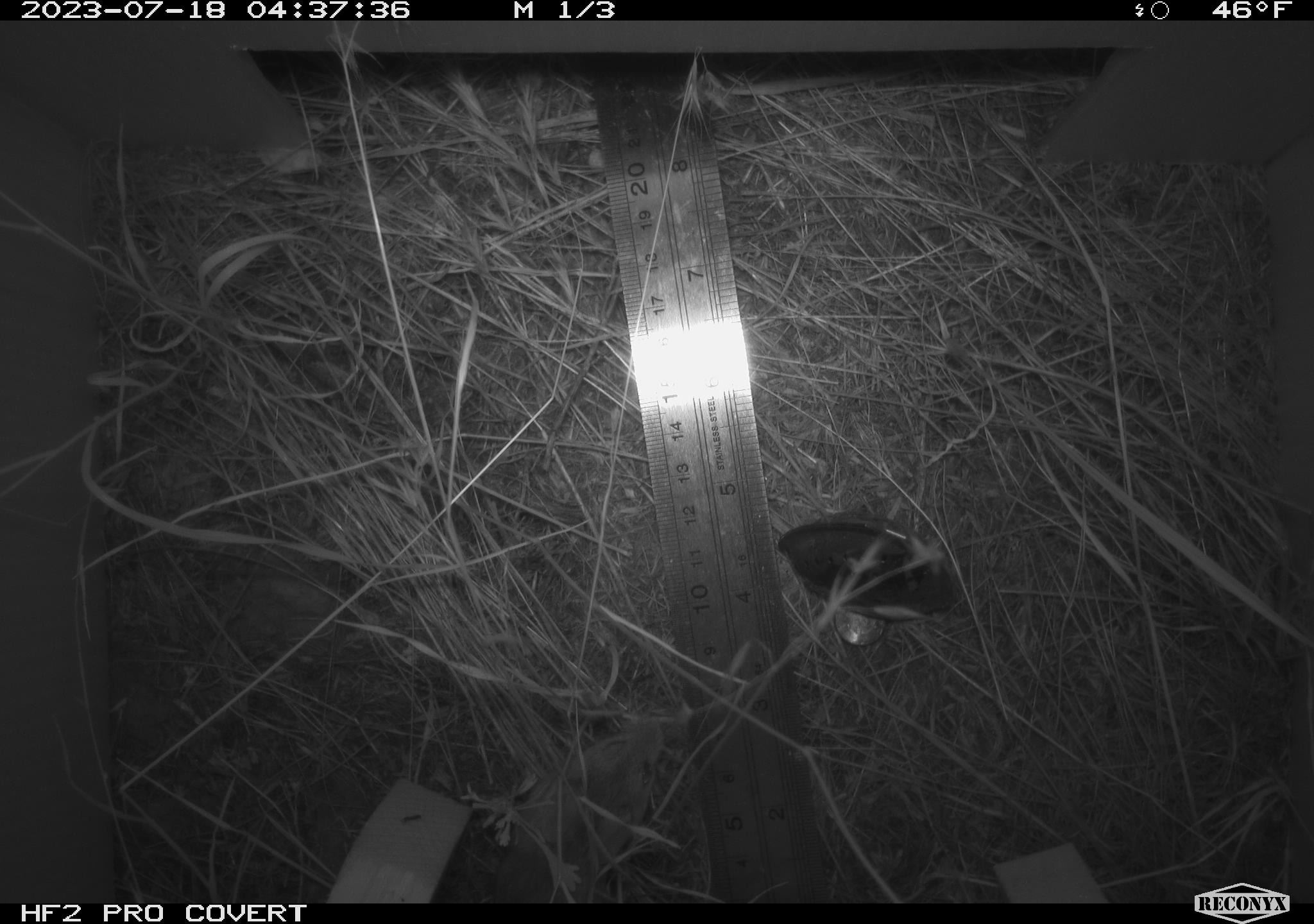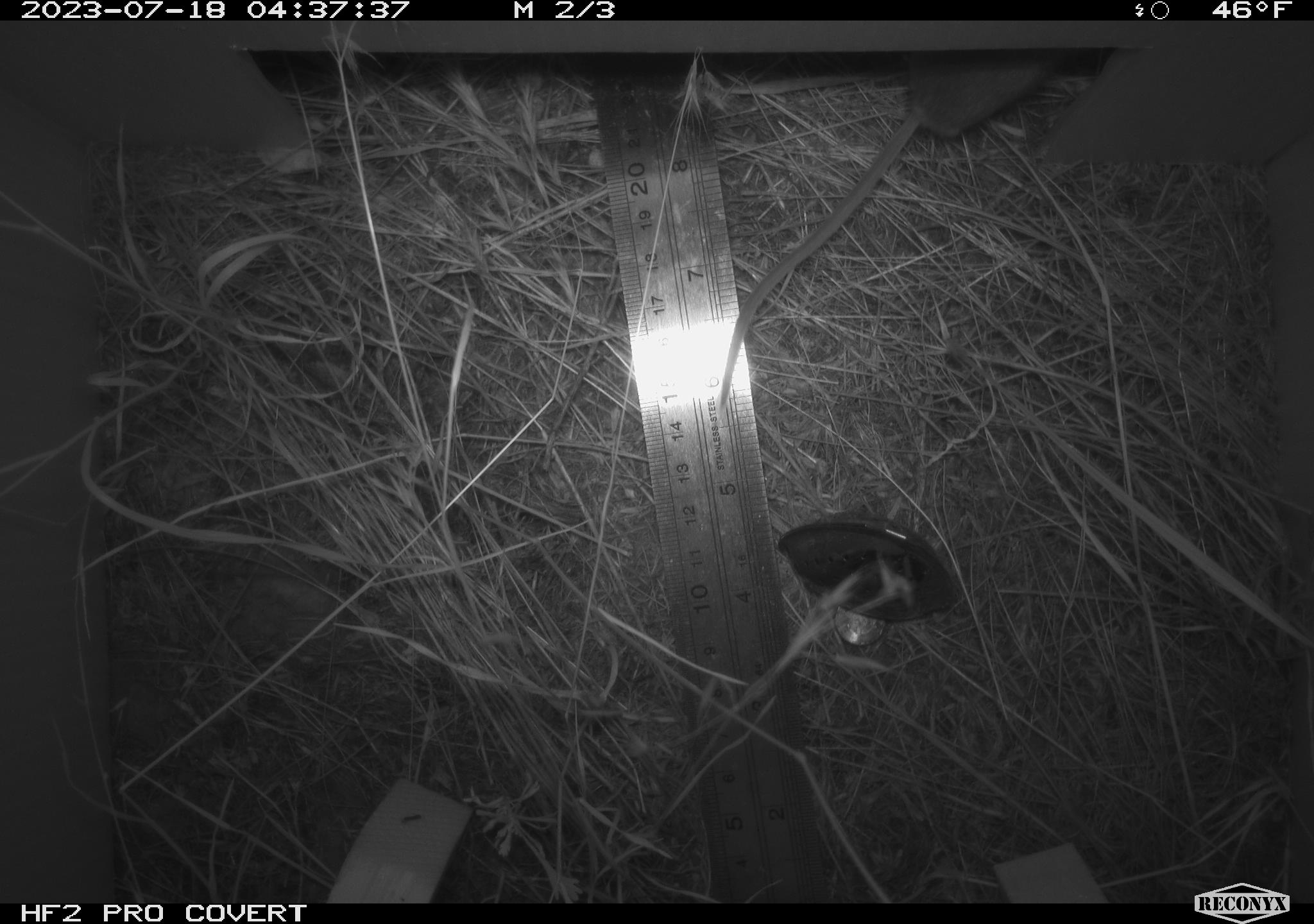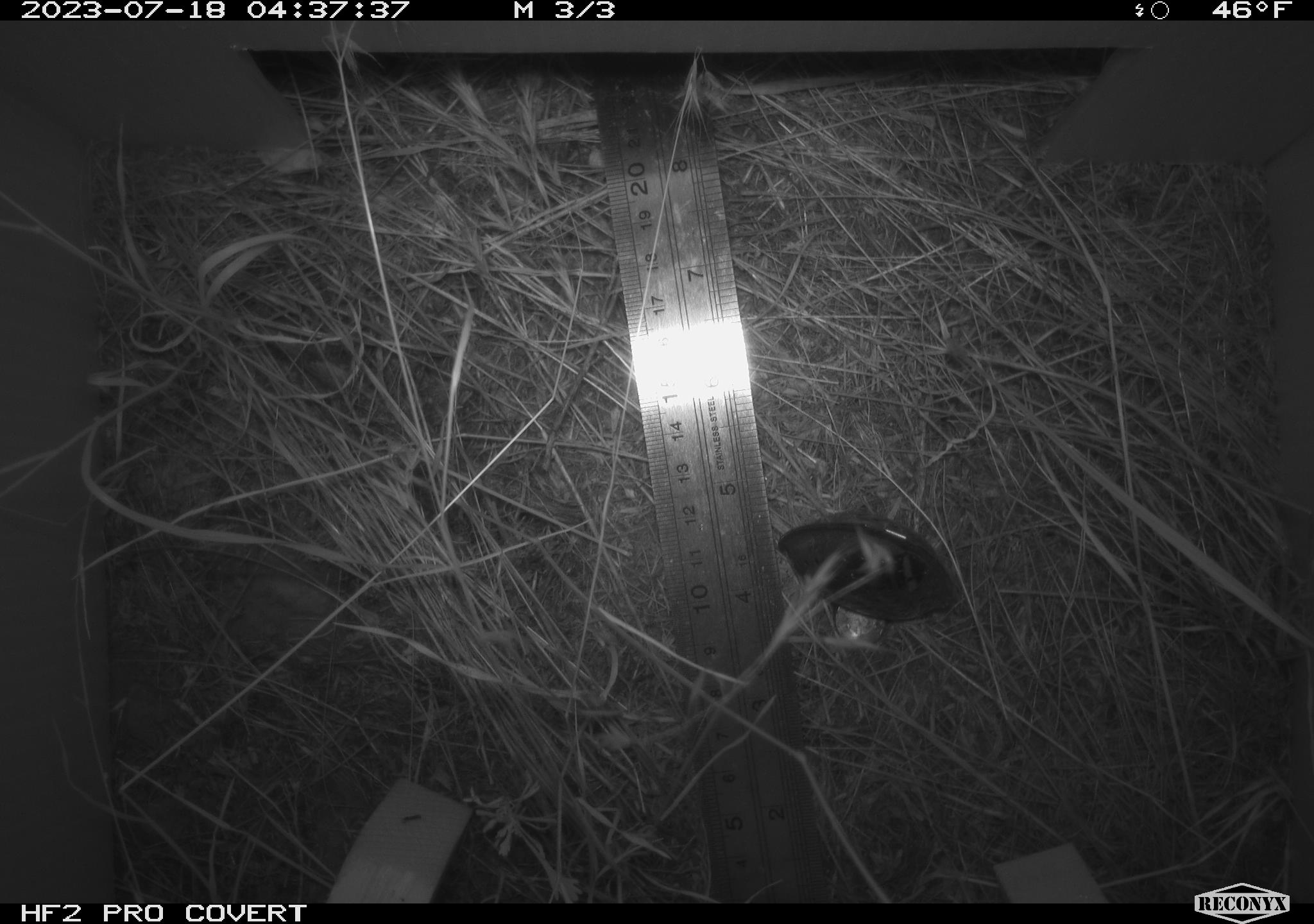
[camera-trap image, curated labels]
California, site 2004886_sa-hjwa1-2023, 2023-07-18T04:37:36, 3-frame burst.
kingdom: Animalia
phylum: Chordata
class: Mammalia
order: Rodentia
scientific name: Rodentia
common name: mouse species